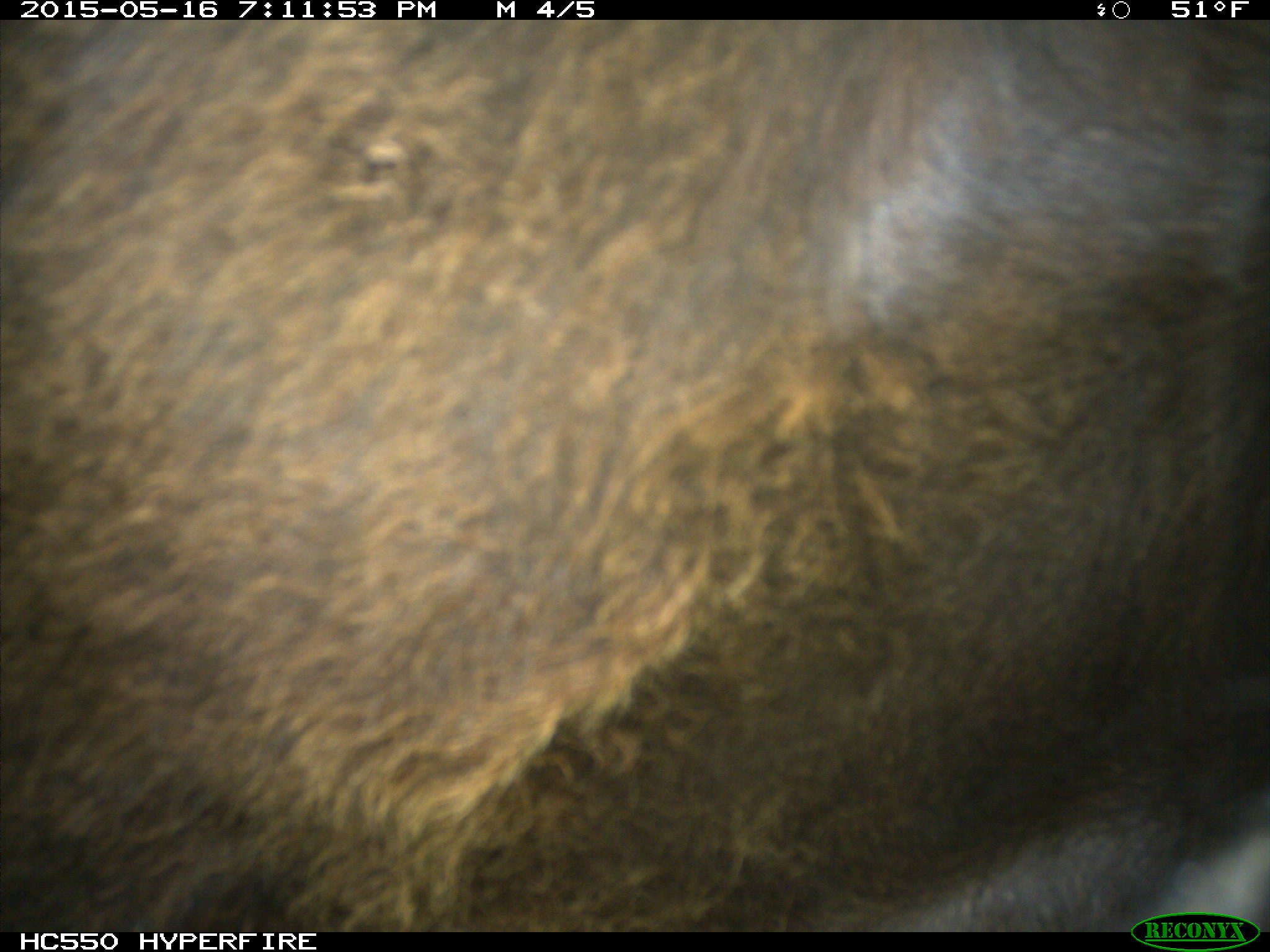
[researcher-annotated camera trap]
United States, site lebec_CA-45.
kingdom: Animalia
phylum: Chordata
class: Mammalia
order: Artiodactyla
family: Bovidae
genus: Bos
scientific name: Bos taurus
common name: domestic cow